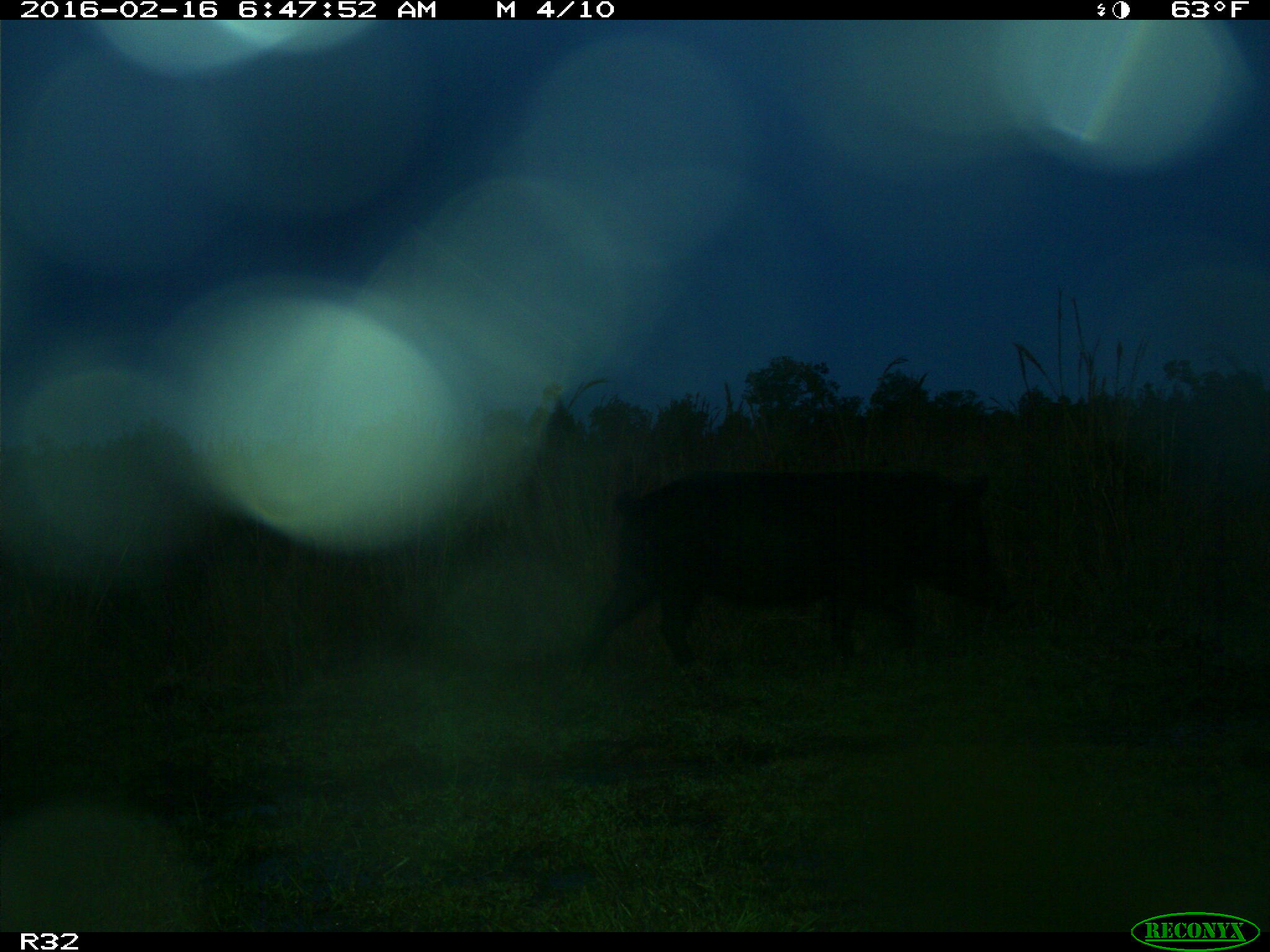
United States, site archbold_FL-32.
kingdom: Animalia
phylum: Chordata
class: Mammalia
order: Artiodactyla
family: Suidae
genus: Sus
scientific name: Sus scrofa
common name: wild boar